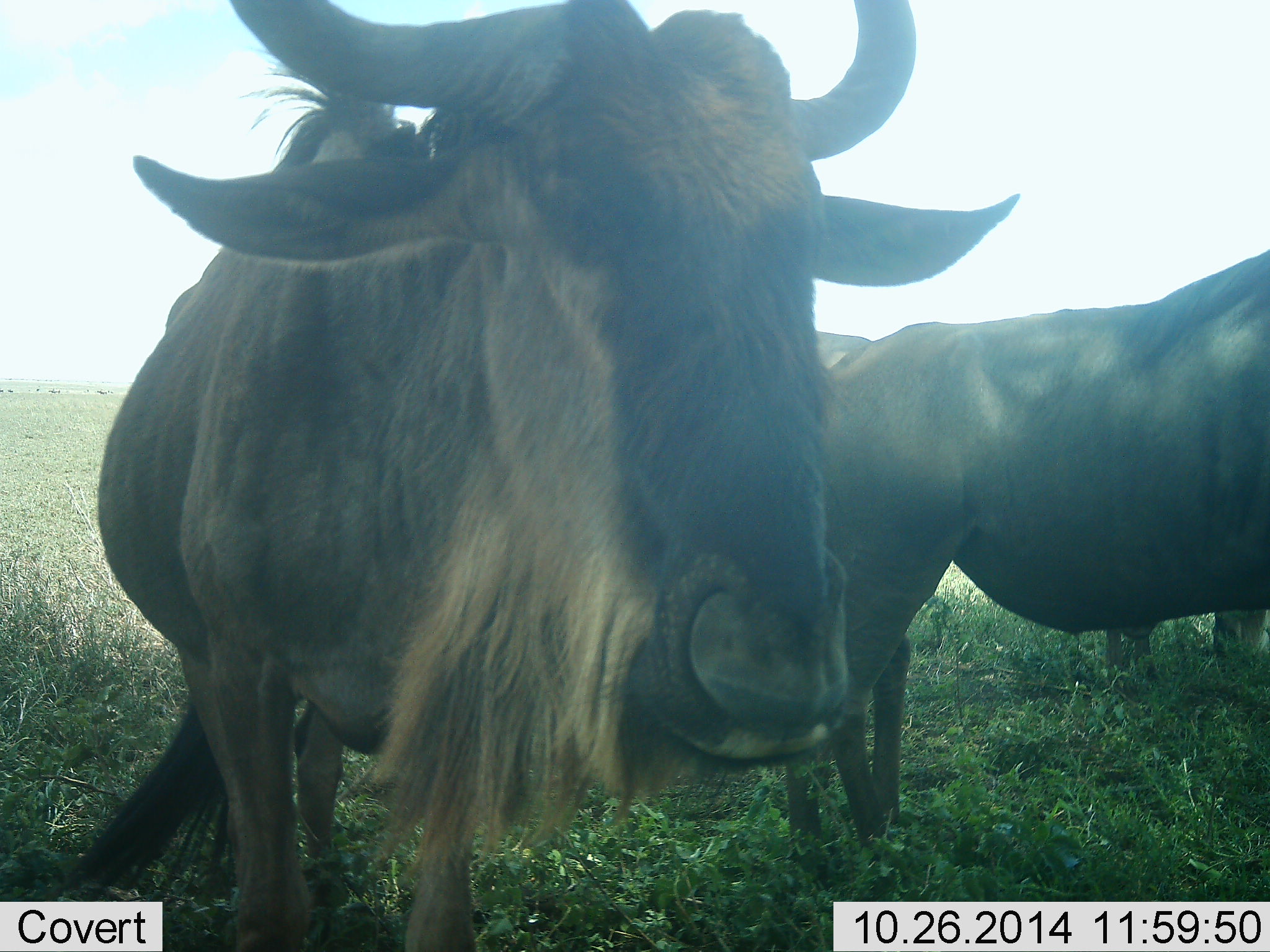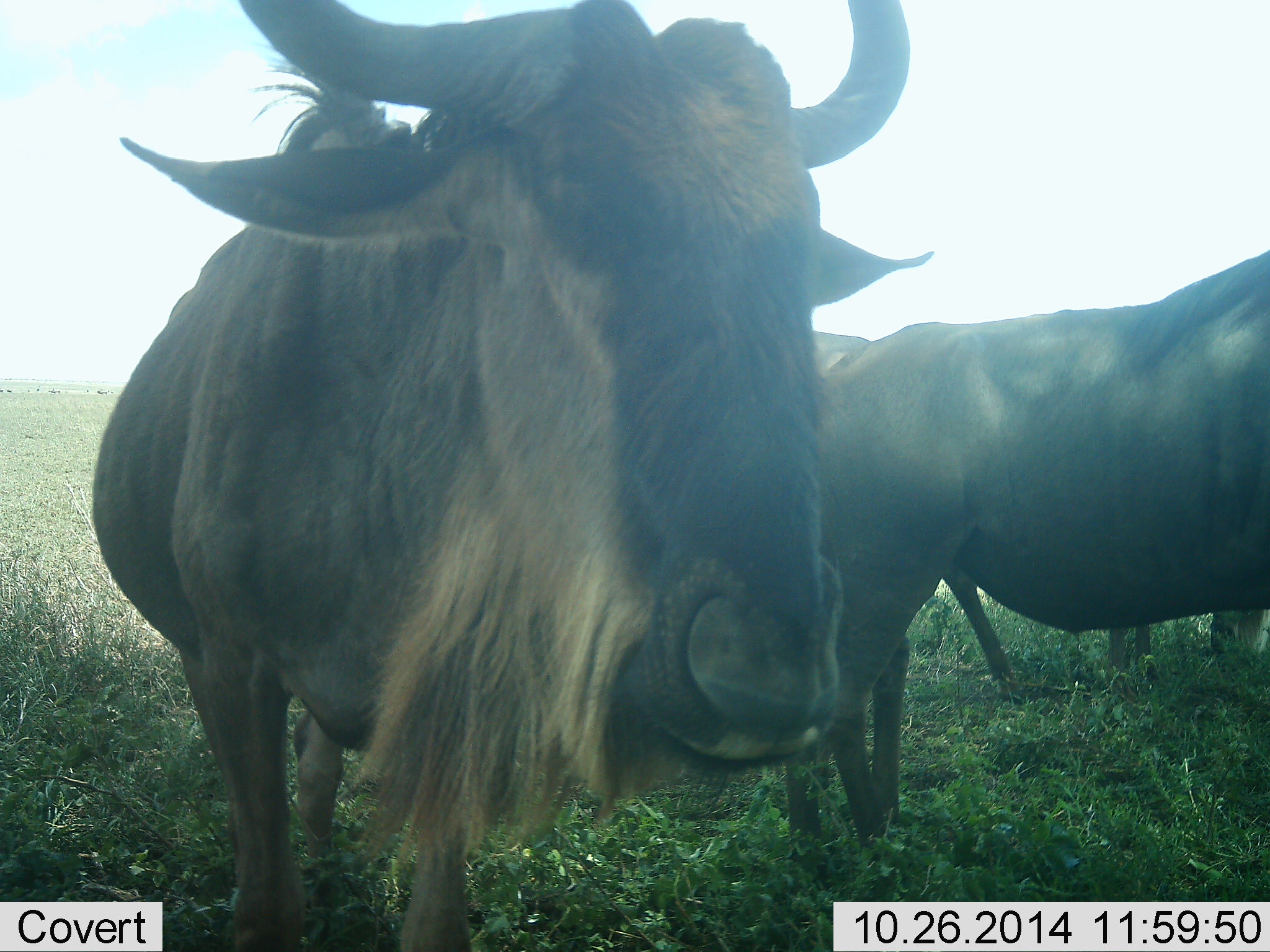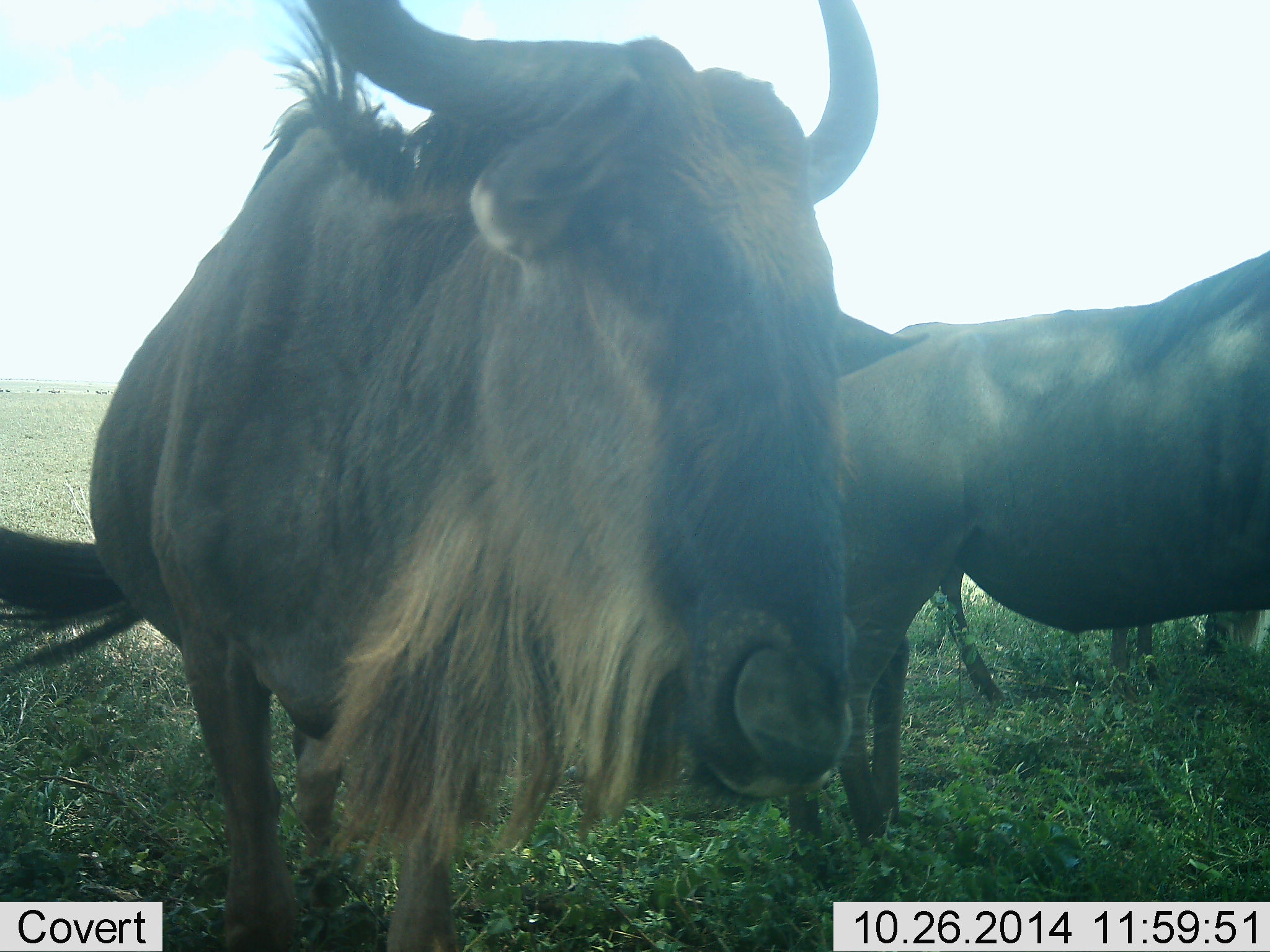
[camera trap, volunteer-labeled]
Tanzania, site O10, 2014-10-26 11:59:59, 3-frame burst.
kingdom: Animalia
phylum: Chordata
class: Mammalia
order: Artiodactyla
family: Bovidae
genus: Connochaetes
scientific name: Connochaetes taurinus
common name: blue wildebeest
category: wildebeest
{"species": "wildebeest (blue wildebeest) (Connochaetes taurinus)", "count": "3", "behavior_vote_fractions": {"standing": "100%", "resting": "0%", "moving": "0%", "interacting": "10%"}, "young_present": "0%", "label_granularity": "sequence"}